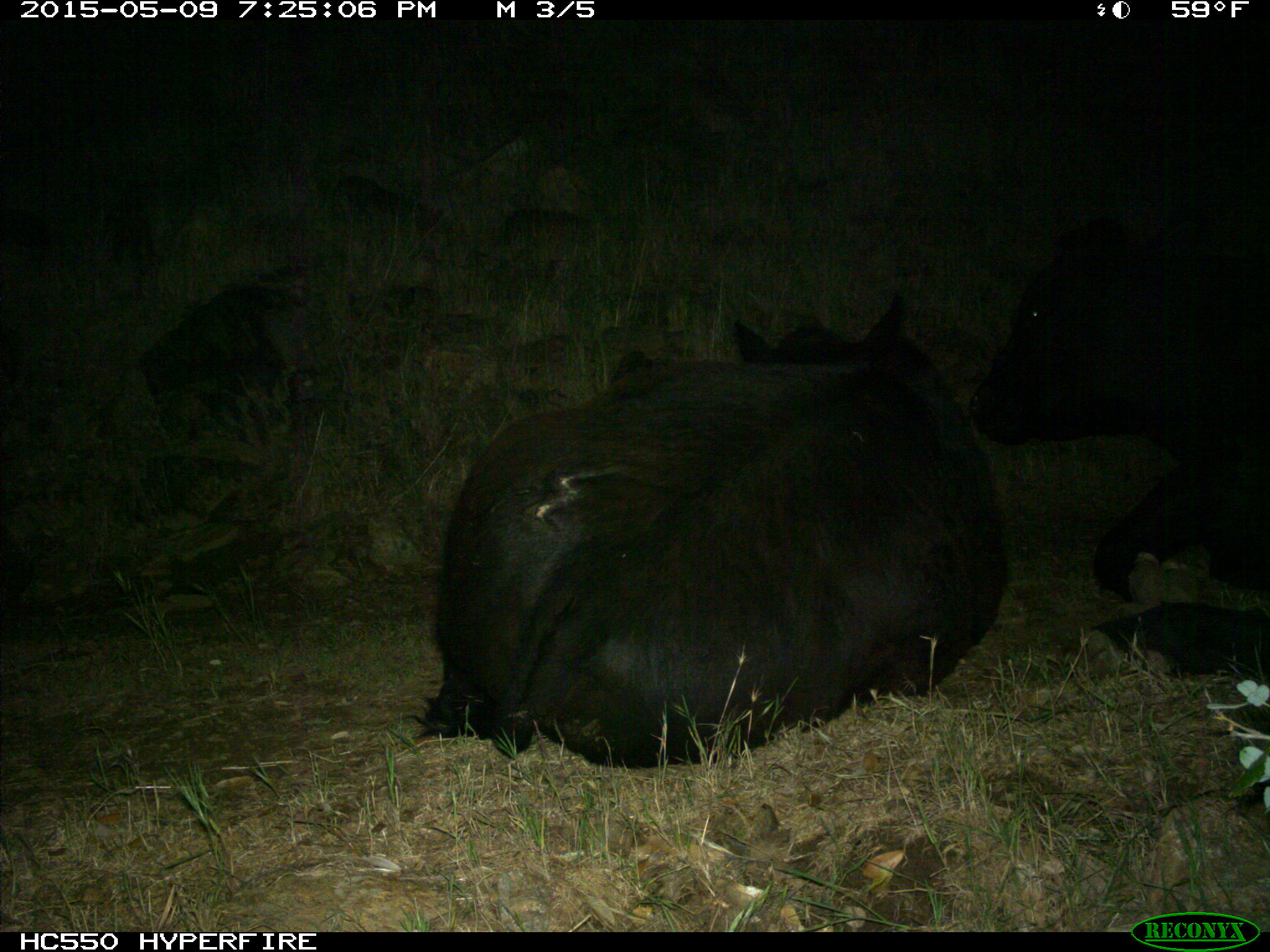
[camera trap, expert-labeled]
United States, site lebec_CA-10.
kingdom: Animalia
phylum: Chordata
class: Mammalia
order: Artiodactyla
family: Bovidae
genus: Bos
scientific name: Bos taurus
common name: domestic cow